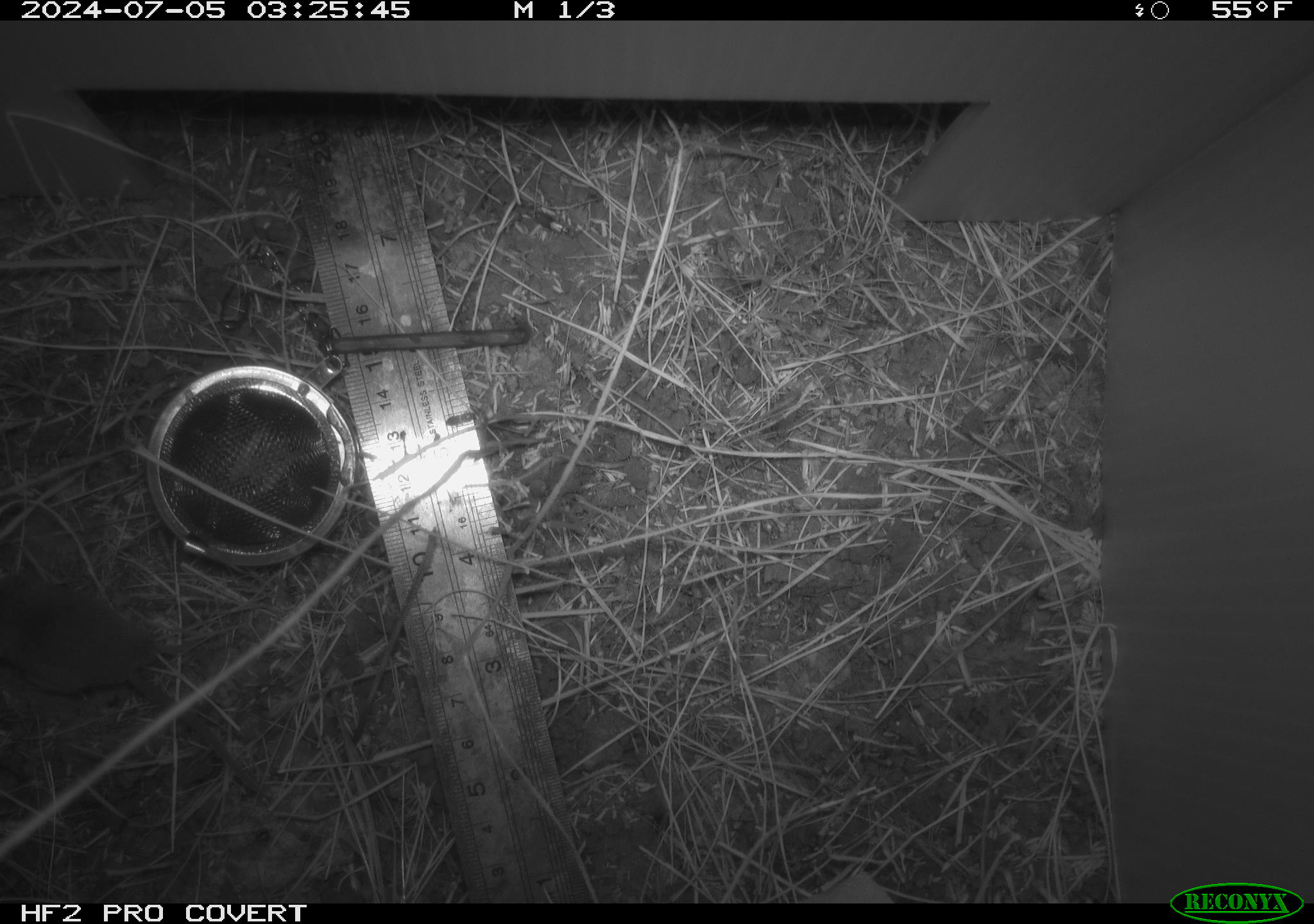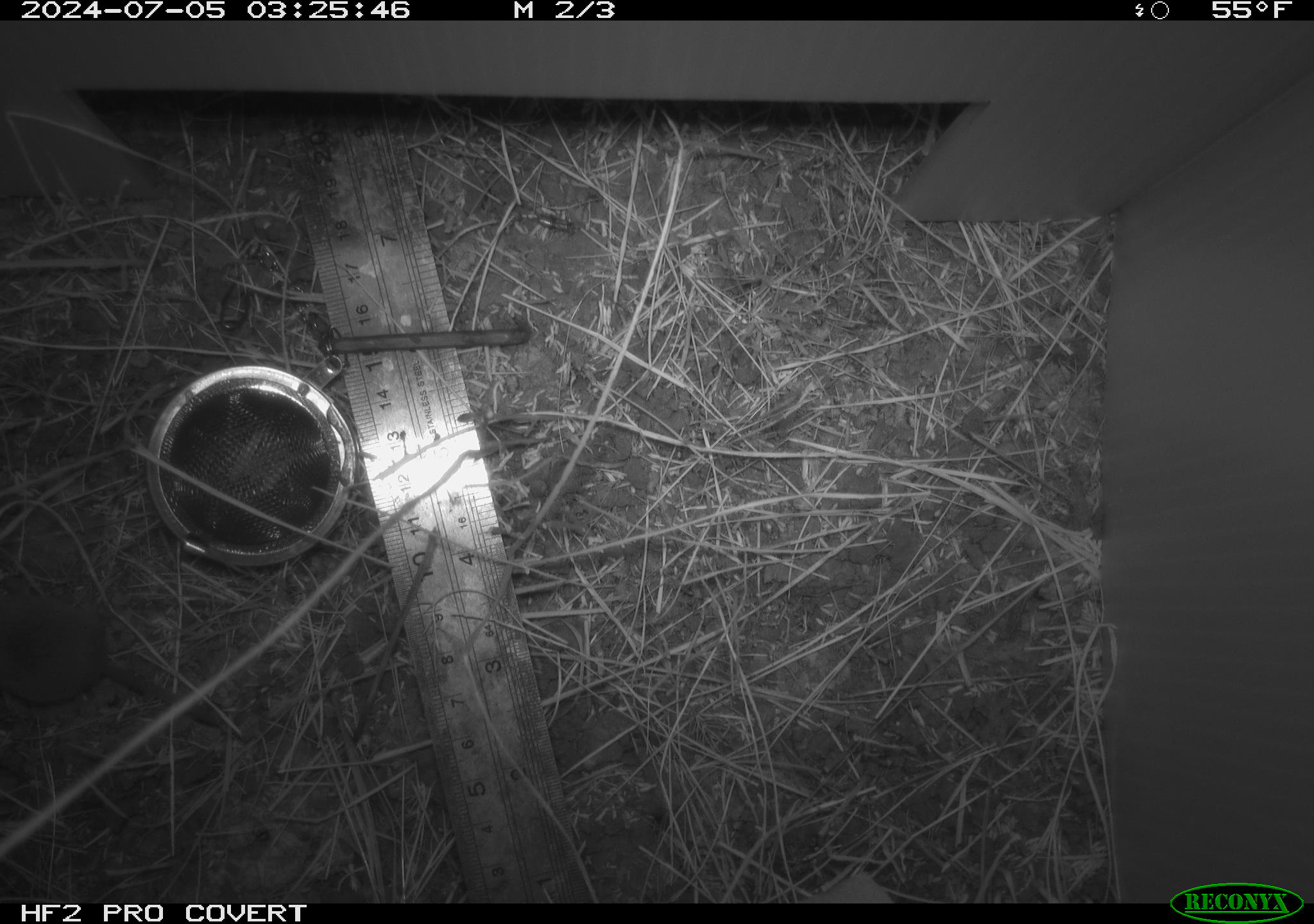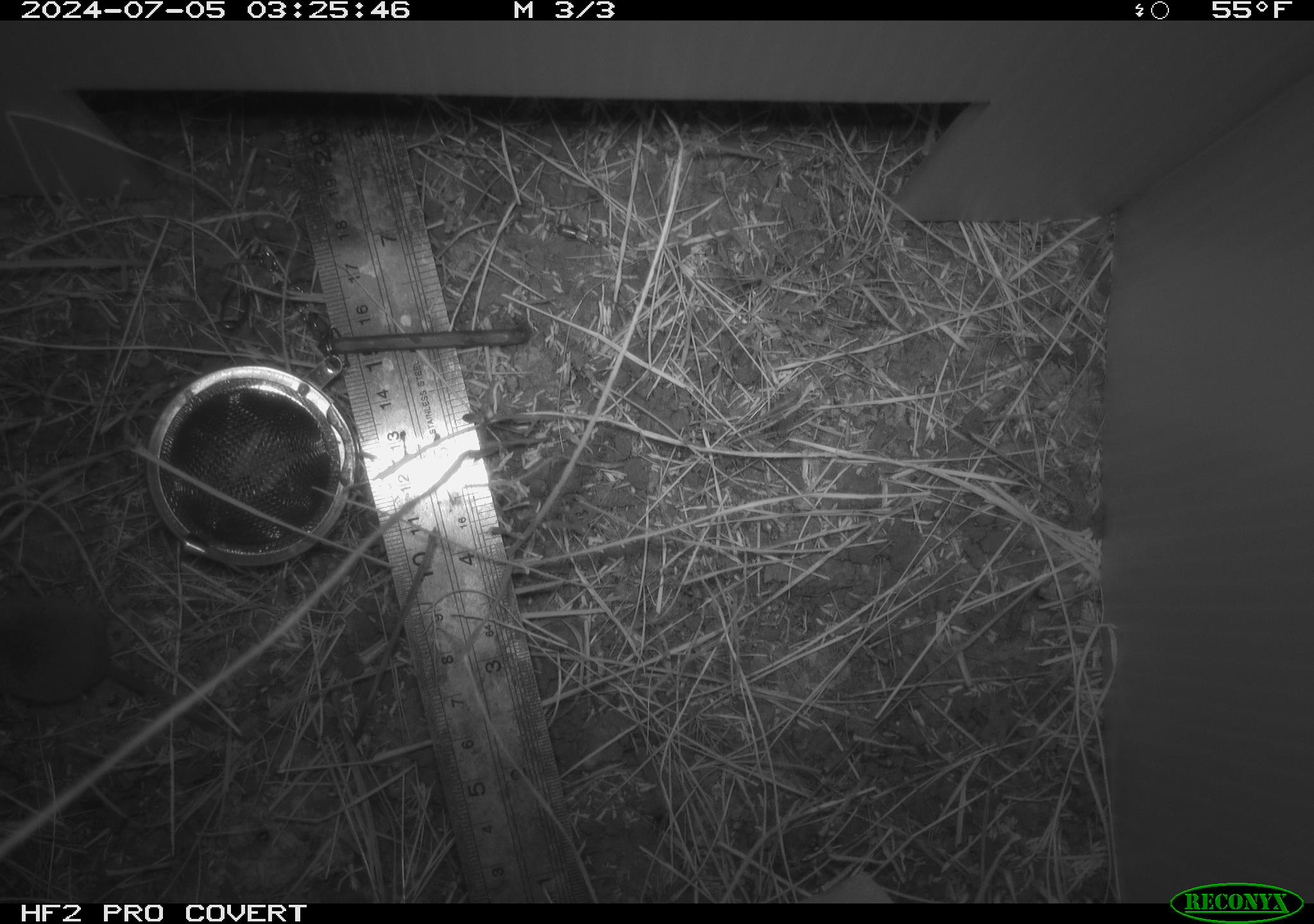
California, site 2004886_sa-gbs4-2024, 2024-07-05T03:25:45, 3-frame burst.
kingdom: Animalia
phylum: Chordata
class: Mammalia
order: Rodentia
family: Cricetidae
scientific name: Arvicolinae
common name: voles, lemmings, and muskrats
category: arvicolinae subfamily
Arvicolinae subfamily (voles, lemmings, and muskrats) (Arvicolinae).